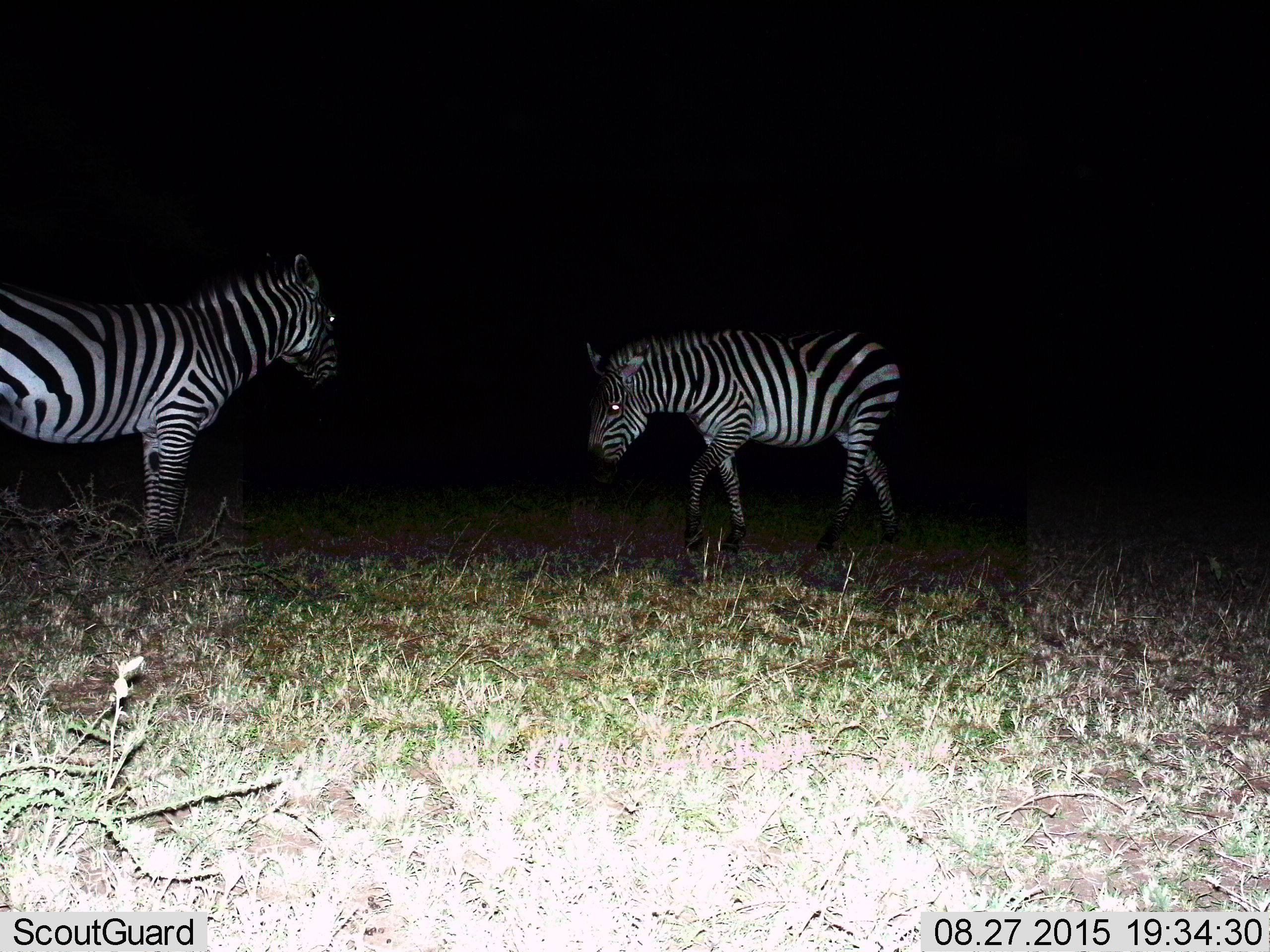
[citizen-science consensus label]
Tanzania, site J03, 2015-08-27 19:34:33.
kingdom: Animalia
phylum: Chordata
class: Mammalia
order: Perissodactyla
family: Equidae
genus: Equus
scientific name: Equus quagga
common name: plains zebra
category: zebra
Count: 2.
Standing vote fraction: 100%.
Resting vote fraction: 0%.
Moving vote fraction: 50%.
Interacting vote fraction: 0%.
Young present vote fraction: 0%.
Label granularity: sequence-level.